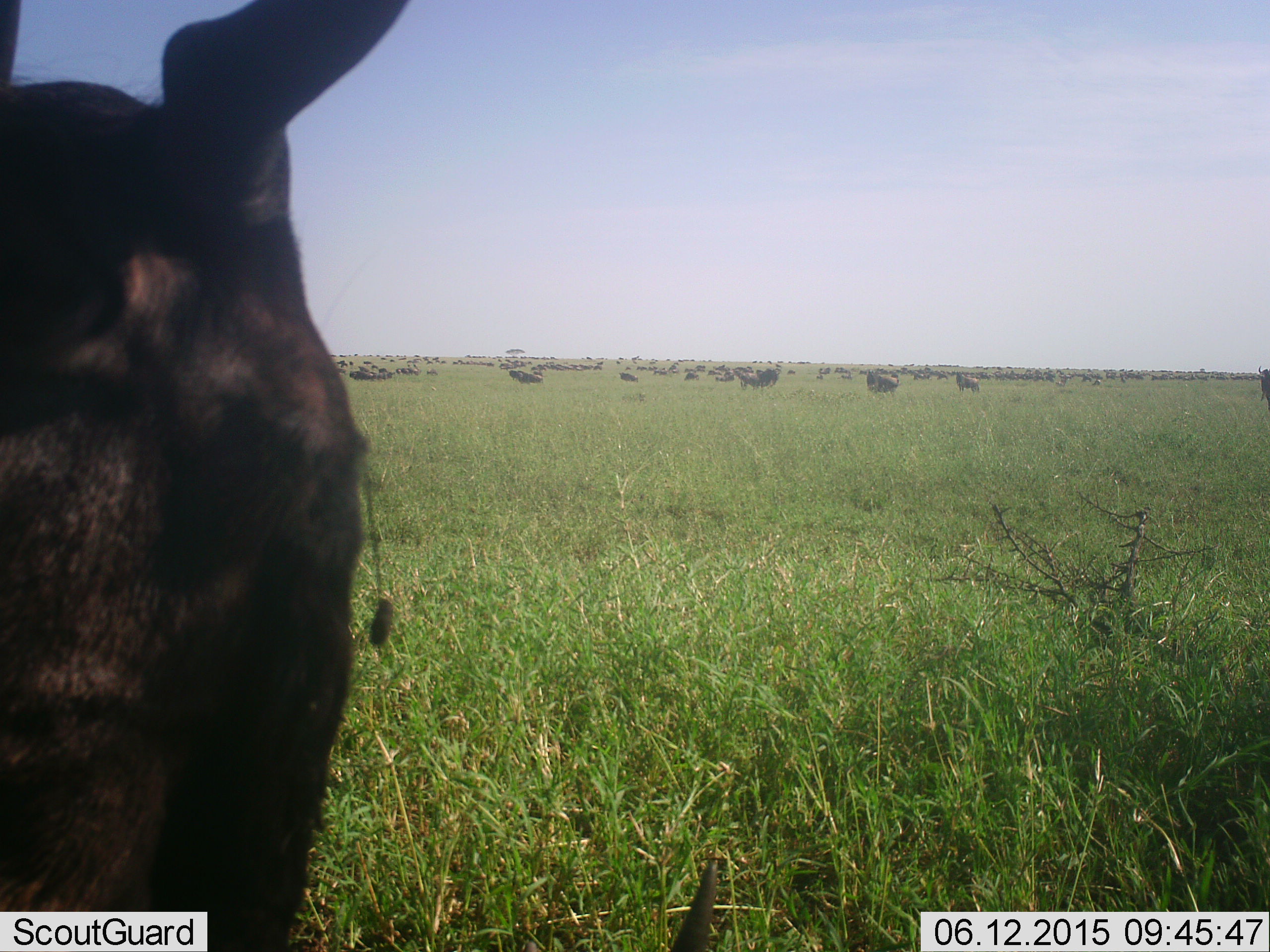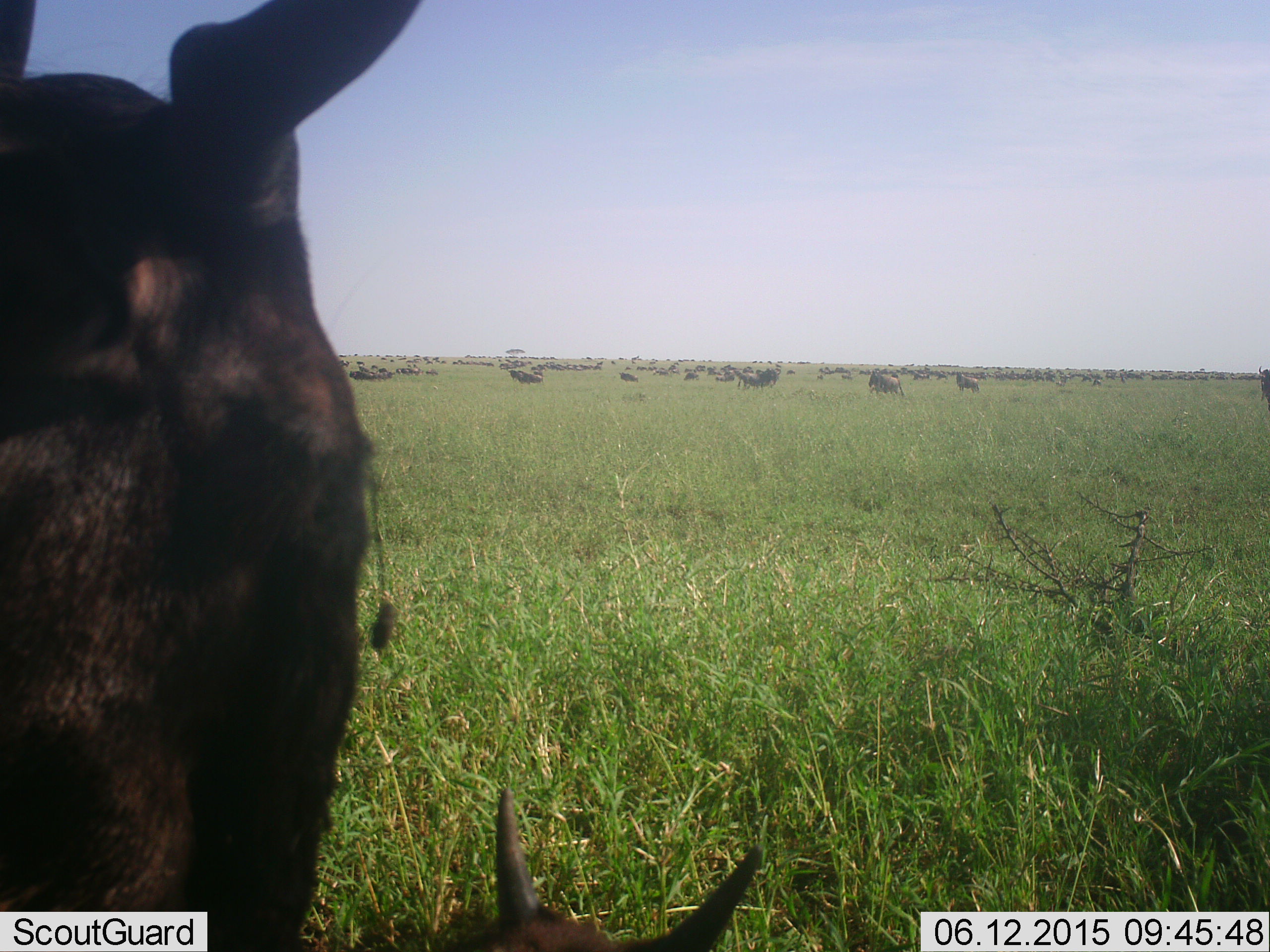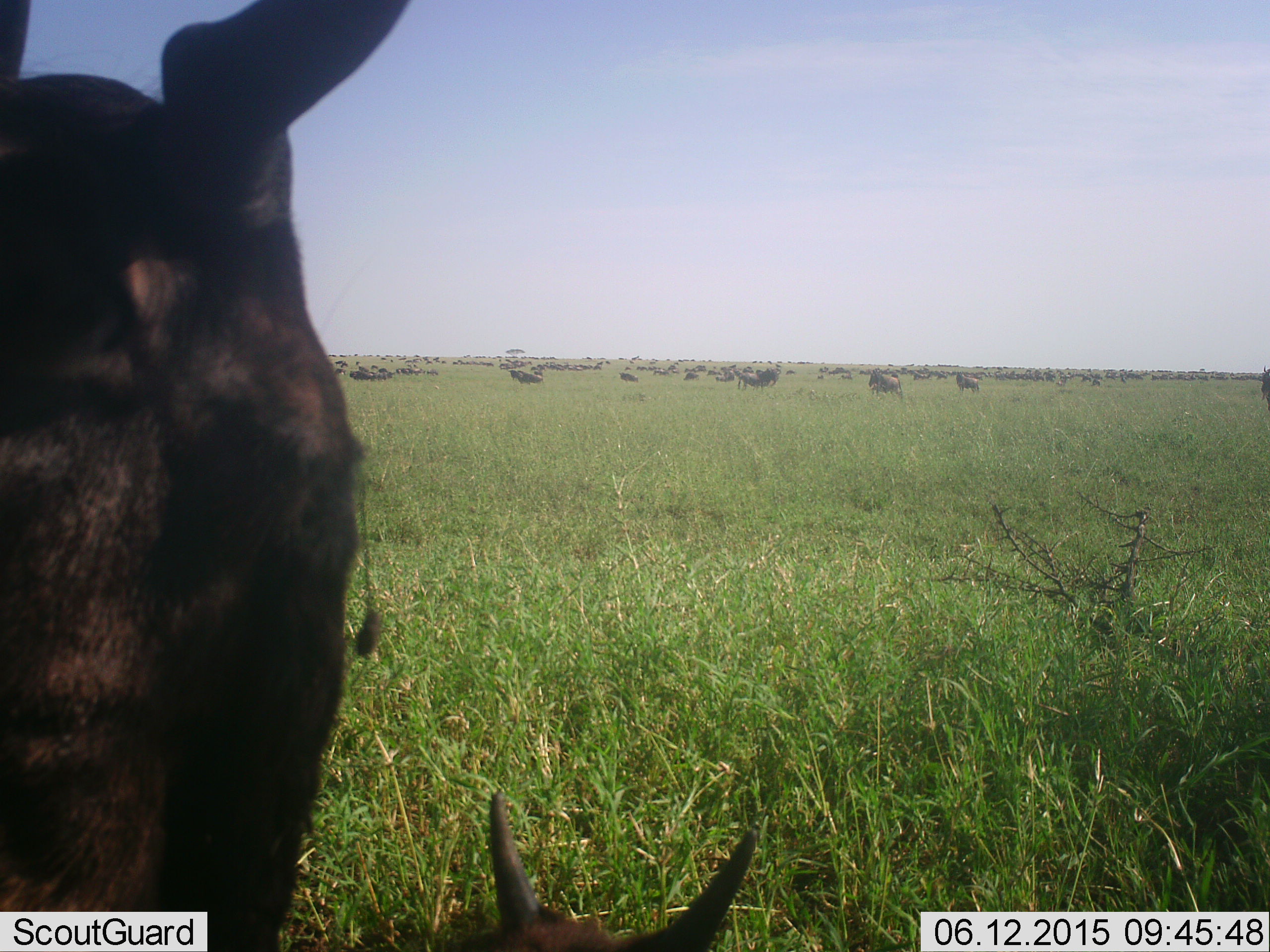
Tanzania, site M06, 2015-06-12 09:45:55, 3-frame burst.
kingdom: Animalia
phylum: Chordata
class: Mammalia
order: Artiodactyla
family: Bovidae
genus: Connochaetes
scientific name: Connochaetes taurinus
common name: blue wildebeest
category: wildebeest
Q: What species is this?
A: Wildebeest (blue wildebeest) (Connochaetes taurinus).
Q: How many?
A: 11-50.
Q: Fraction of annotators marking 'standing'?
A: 80%.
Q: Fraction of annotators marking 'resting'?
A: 50%.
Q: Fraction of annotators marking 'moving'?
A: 40%.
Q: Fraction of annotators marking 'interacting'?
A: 0%.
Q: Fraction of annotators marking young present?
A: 30%.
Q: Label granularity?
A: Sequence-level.